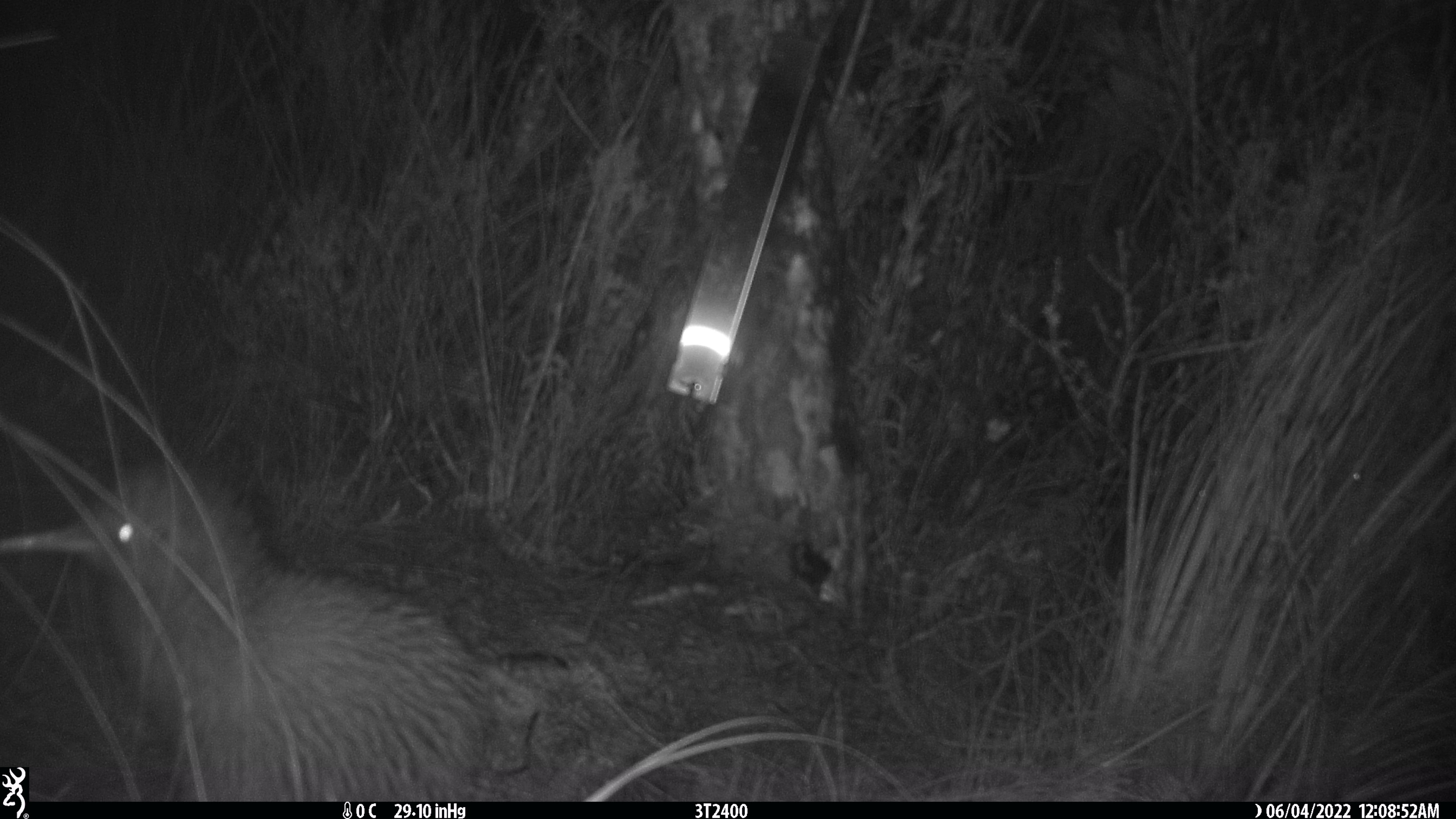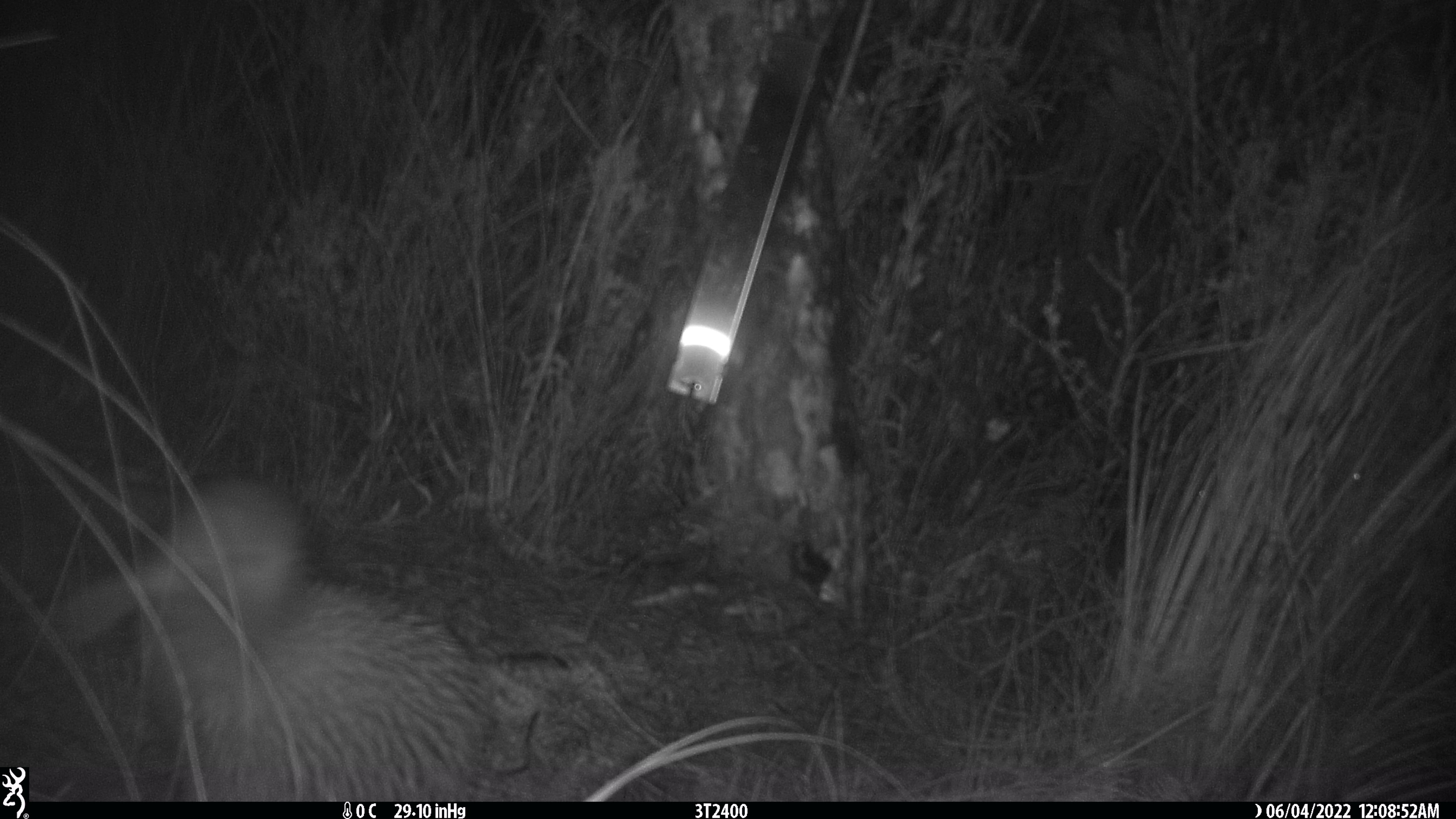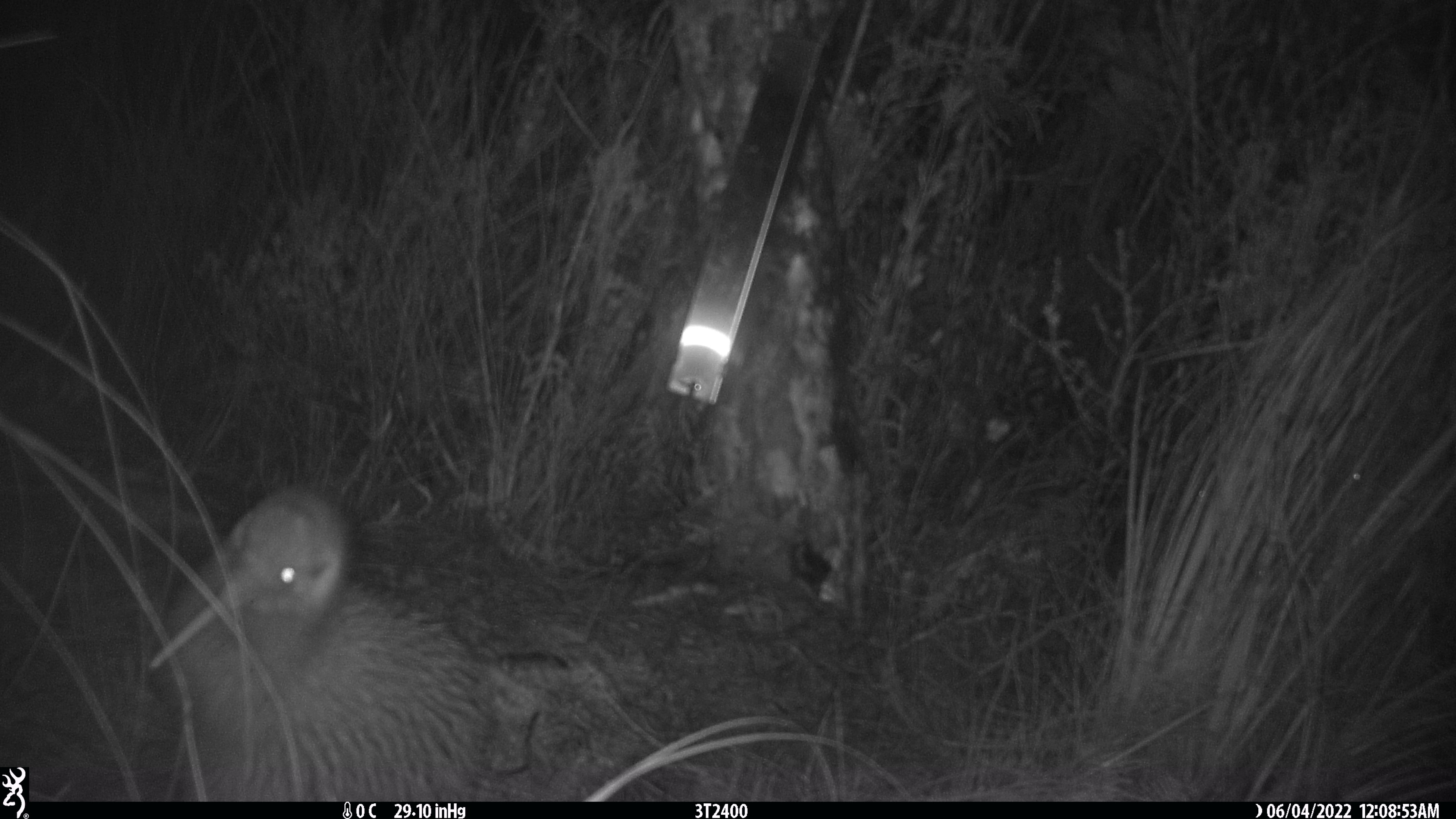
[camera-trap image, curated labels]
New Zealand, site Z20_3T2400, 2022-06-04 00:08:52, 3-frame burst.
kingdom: Animalia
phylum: Chordata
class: Aves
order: Apterygiformes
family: Apterygidae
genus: Apteryx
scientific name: Apteryx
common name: kiwi